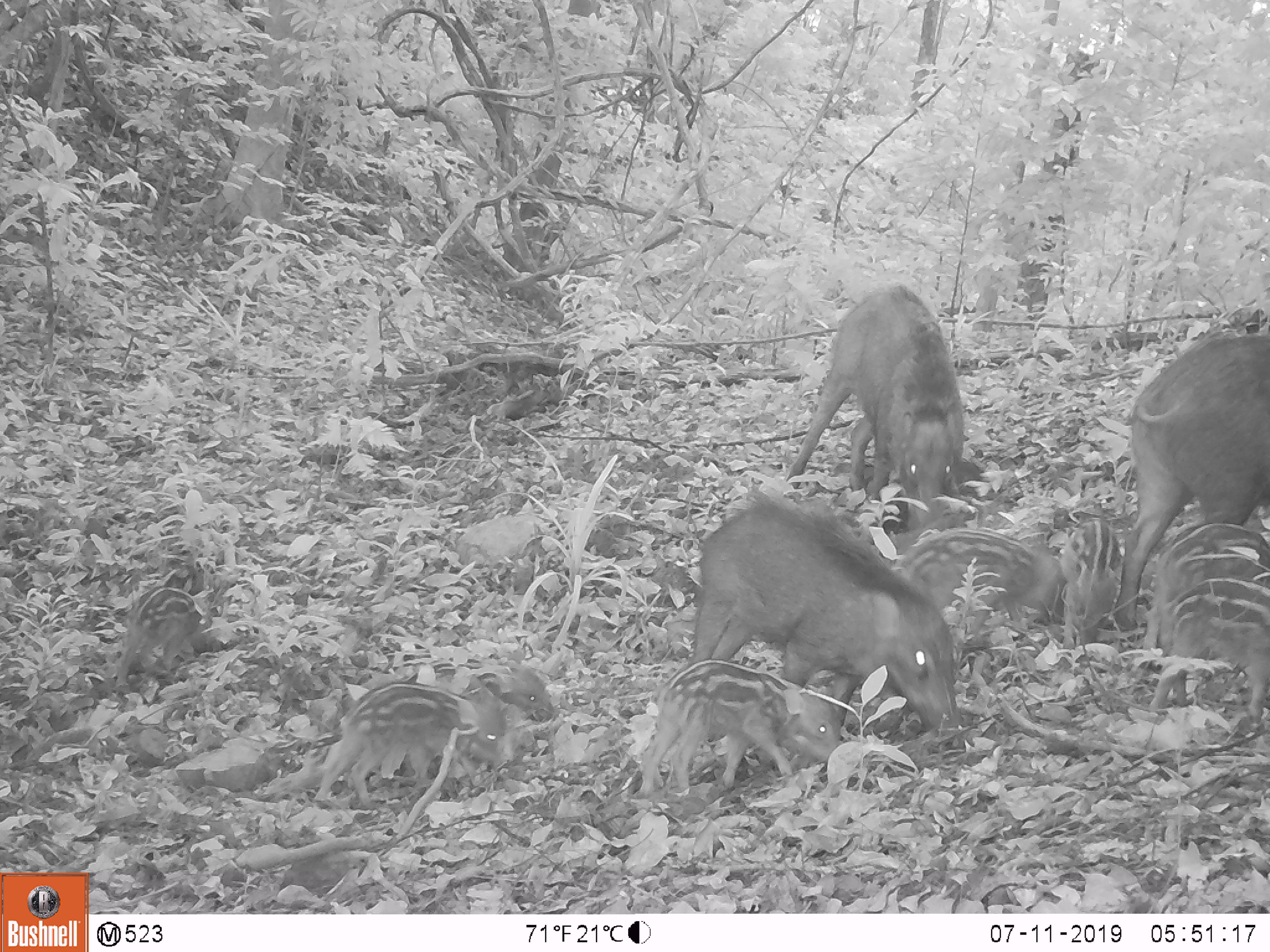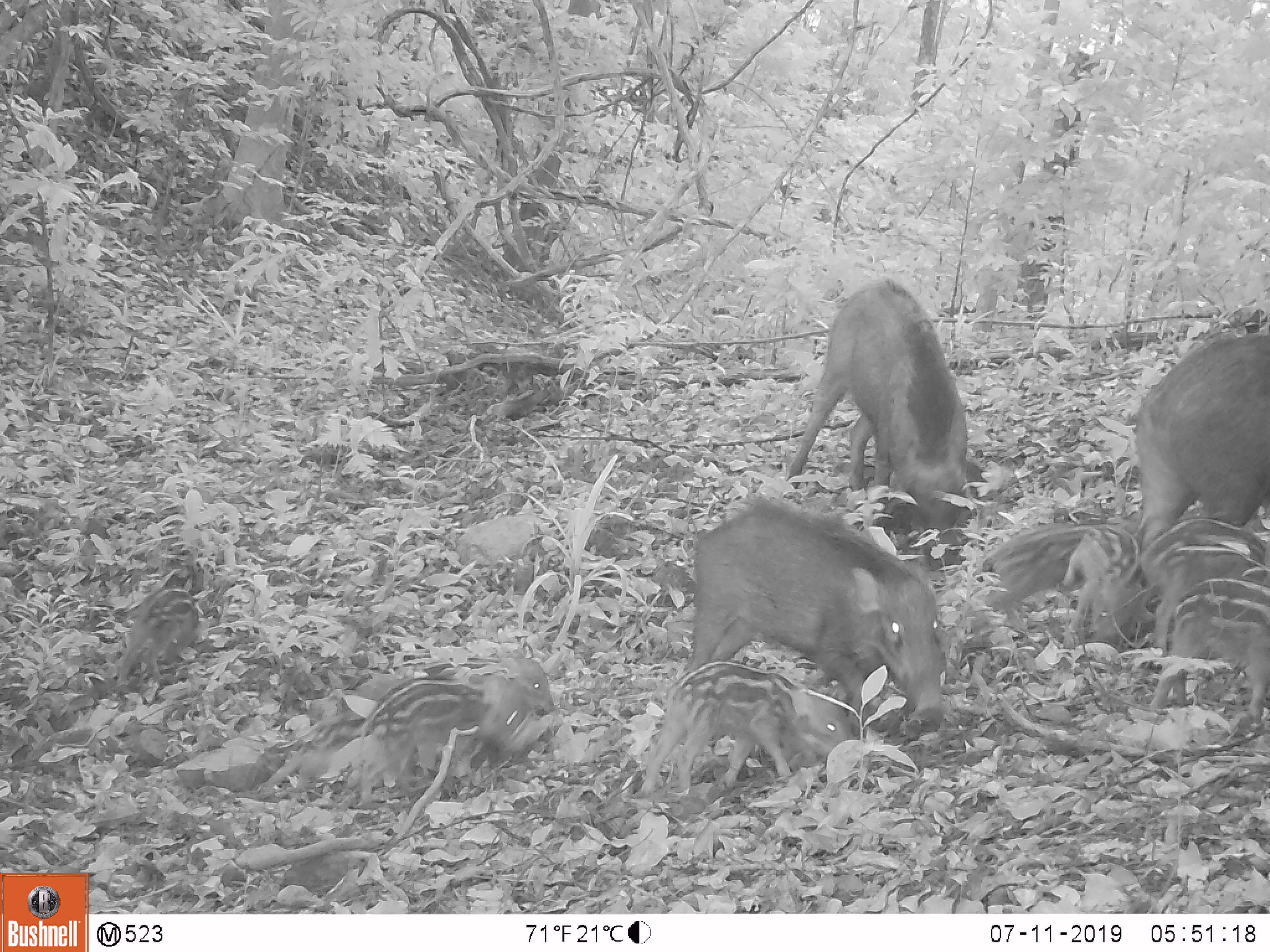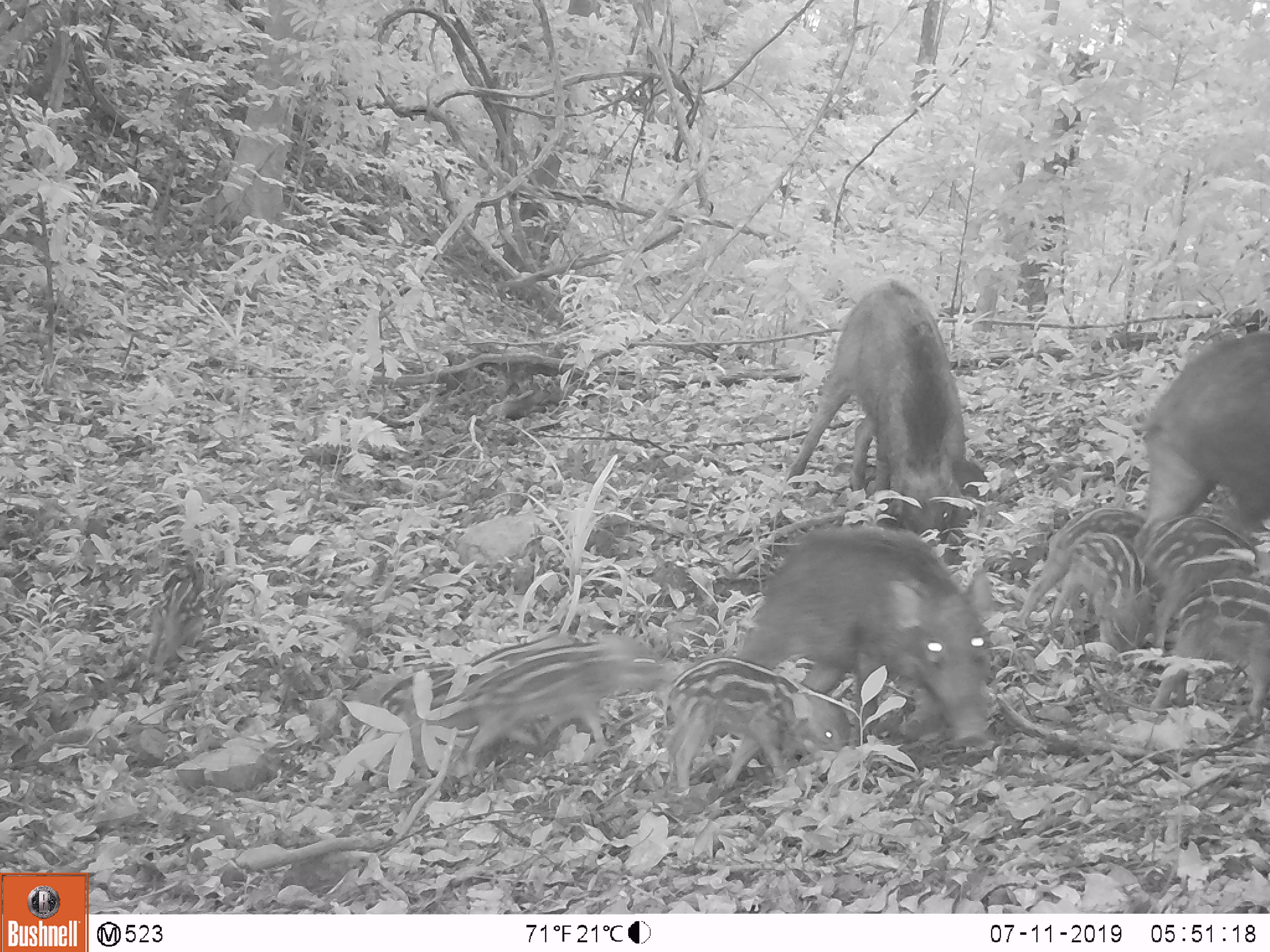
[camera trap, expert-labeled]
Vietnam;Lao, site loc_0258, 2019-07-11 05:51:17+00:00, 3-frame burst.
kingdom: Animalia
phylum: Chordata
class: Mammalia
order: Artiodactyla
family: Suidae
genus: Sus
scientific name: Sus scrofa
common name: eurasian wild pig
Eurasian wild pig (Sus scrofa). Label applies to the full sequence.